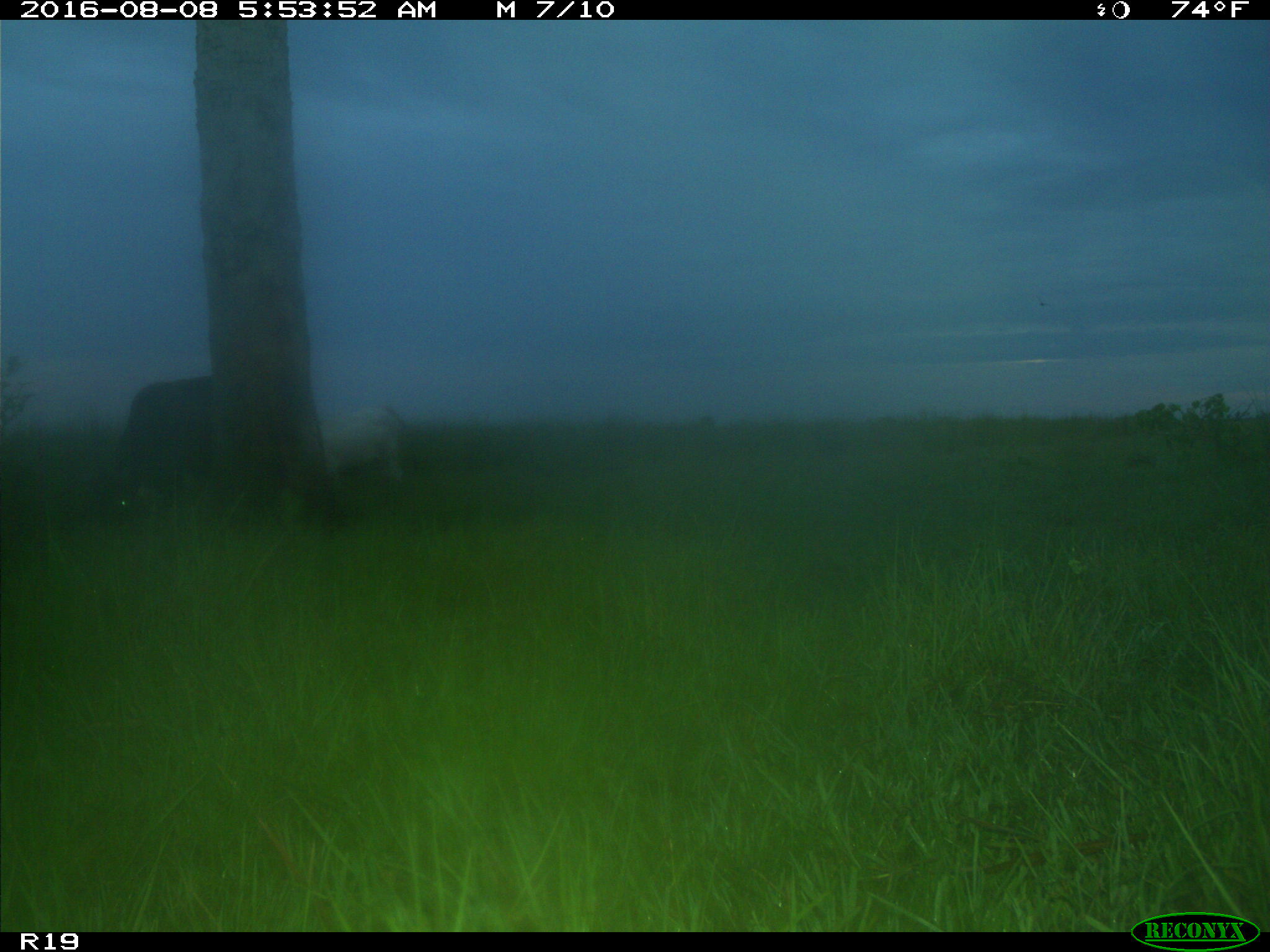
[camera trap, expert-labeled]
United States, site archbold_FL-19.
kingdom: Animalia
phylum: Chordata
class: Mammalia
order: Artiodactyla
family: Bovidae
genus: Bos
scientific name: Bos taurus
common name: domestic cow